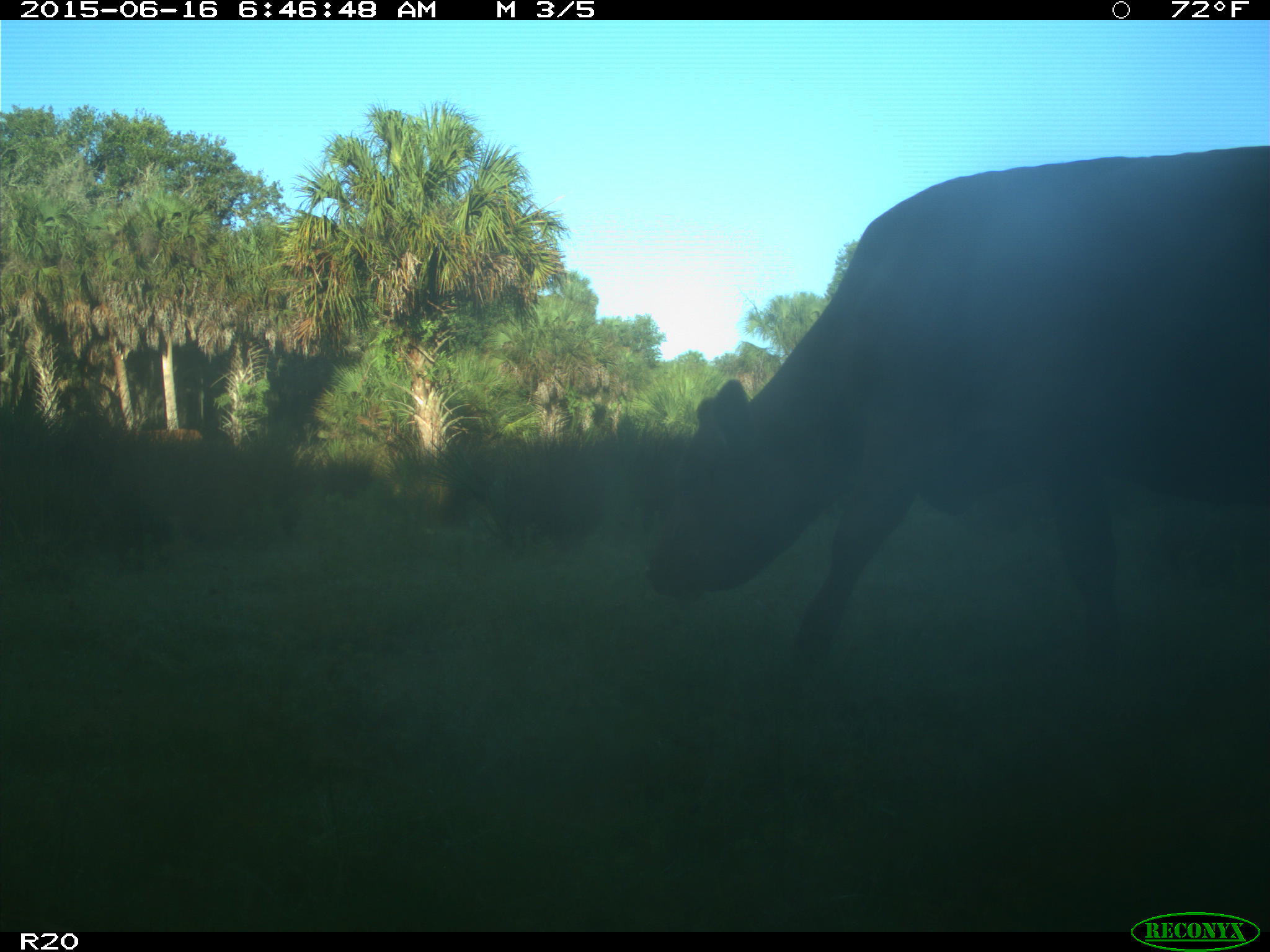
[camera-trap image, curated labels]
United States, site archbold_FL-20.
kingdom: Animalia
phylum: Chordata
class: Mammalia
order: Artiodactyla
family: Bovidae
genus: Bos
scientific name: Bos taurus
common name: domestic cow